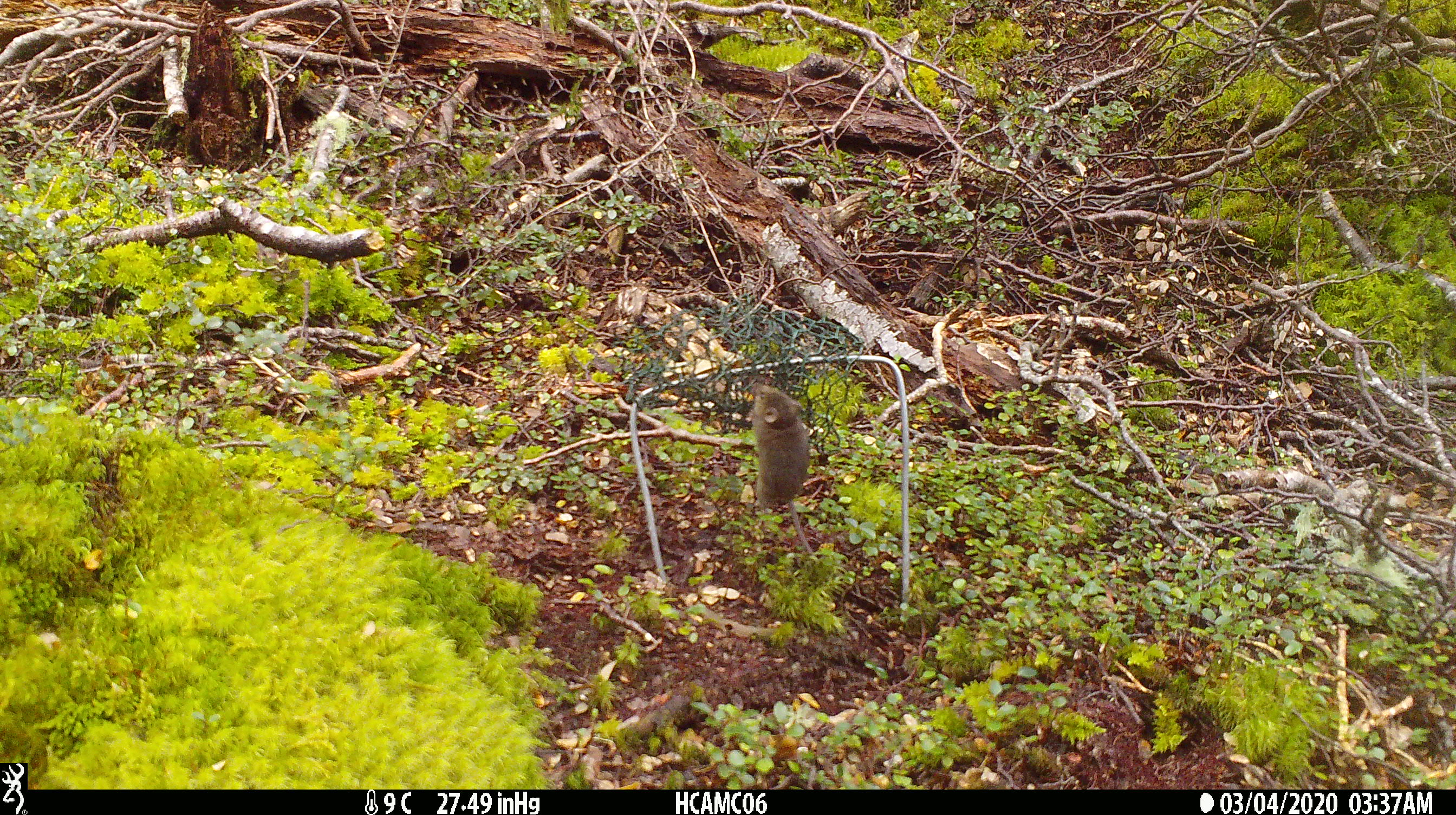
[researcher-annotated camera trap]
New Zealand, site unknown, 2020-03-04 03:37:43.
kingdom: Animalia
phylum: Chordata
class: Mammalia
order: Rodentia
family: Muridae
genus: Mus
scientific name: Mus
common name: mouse